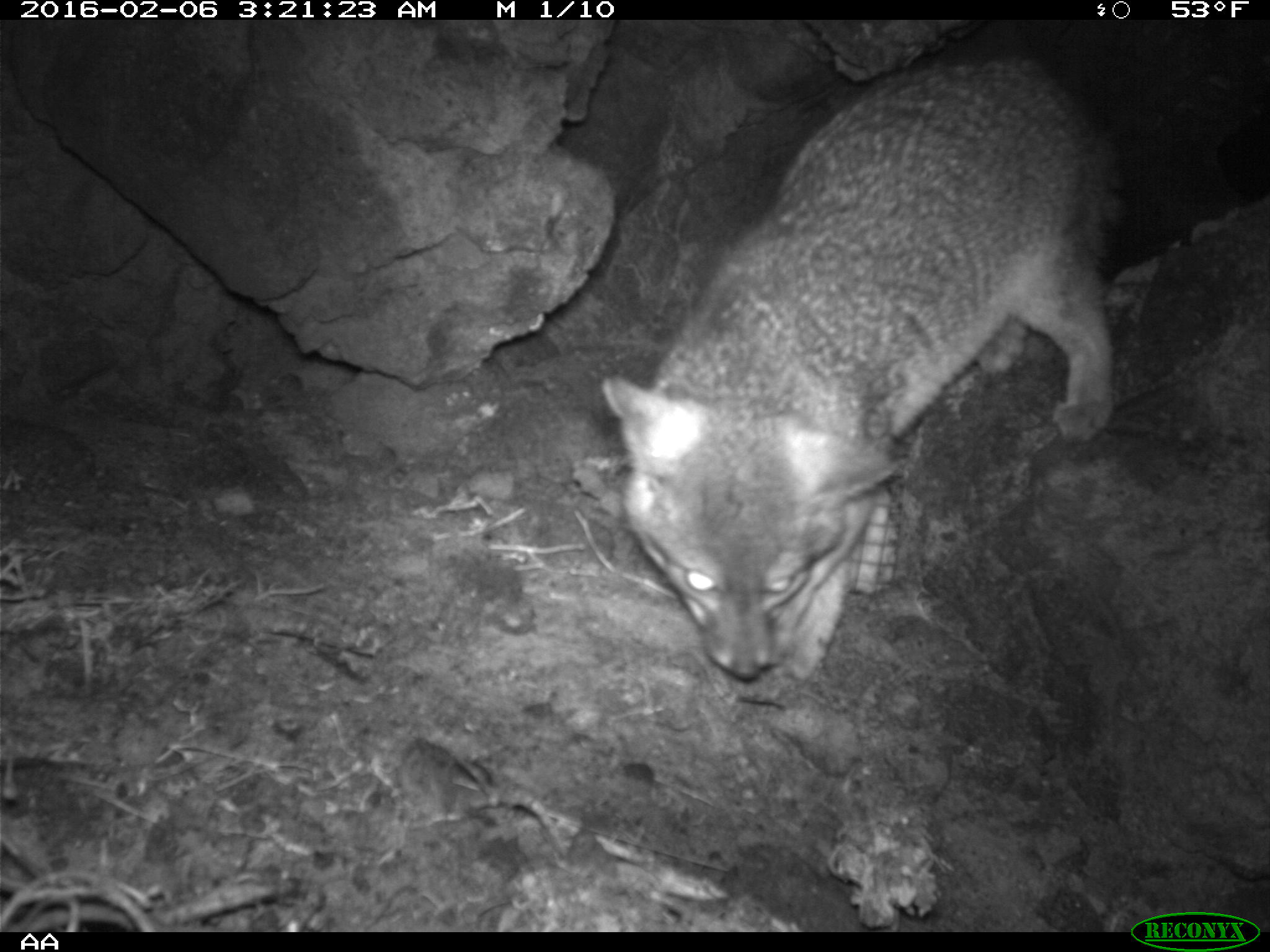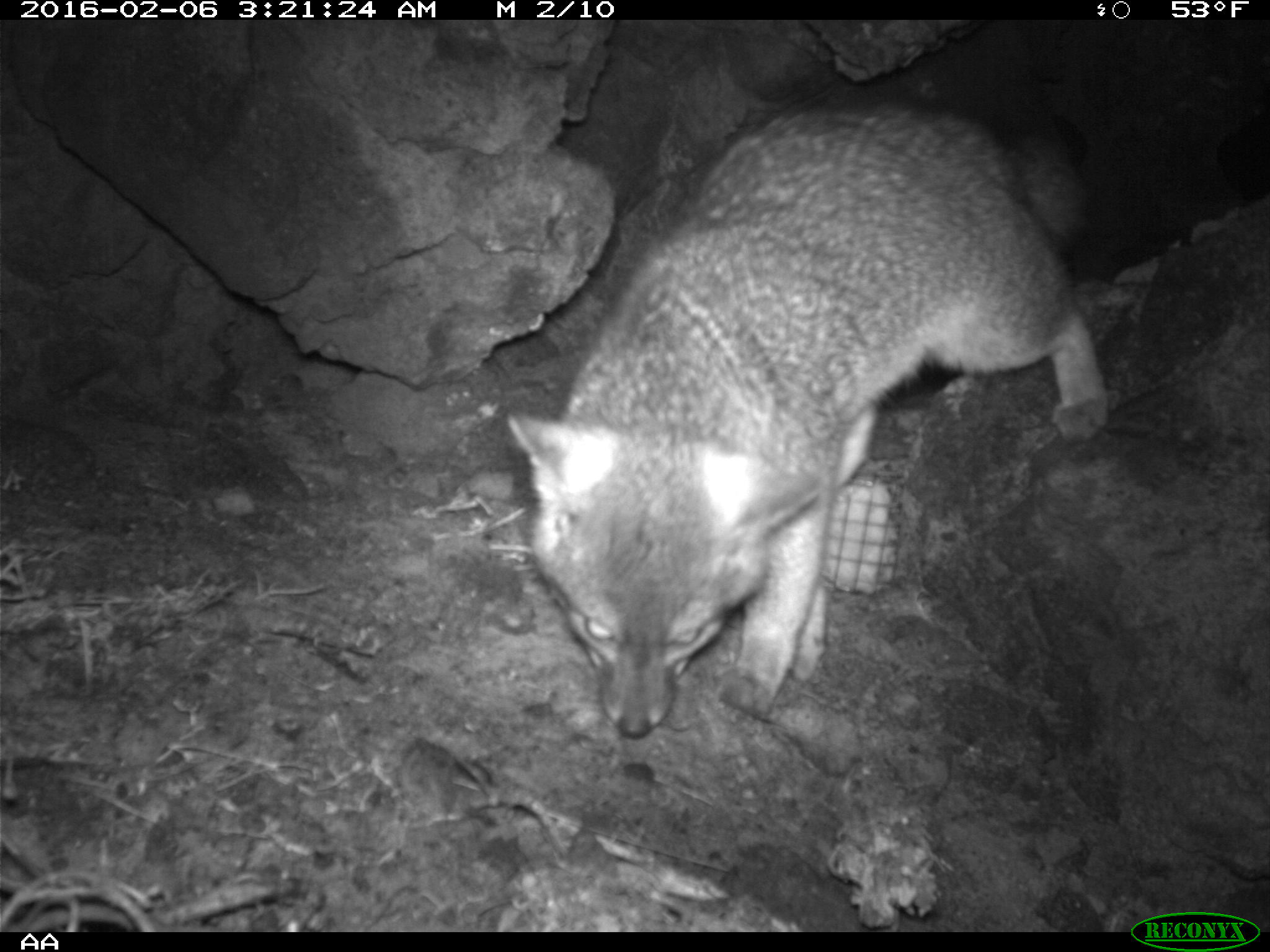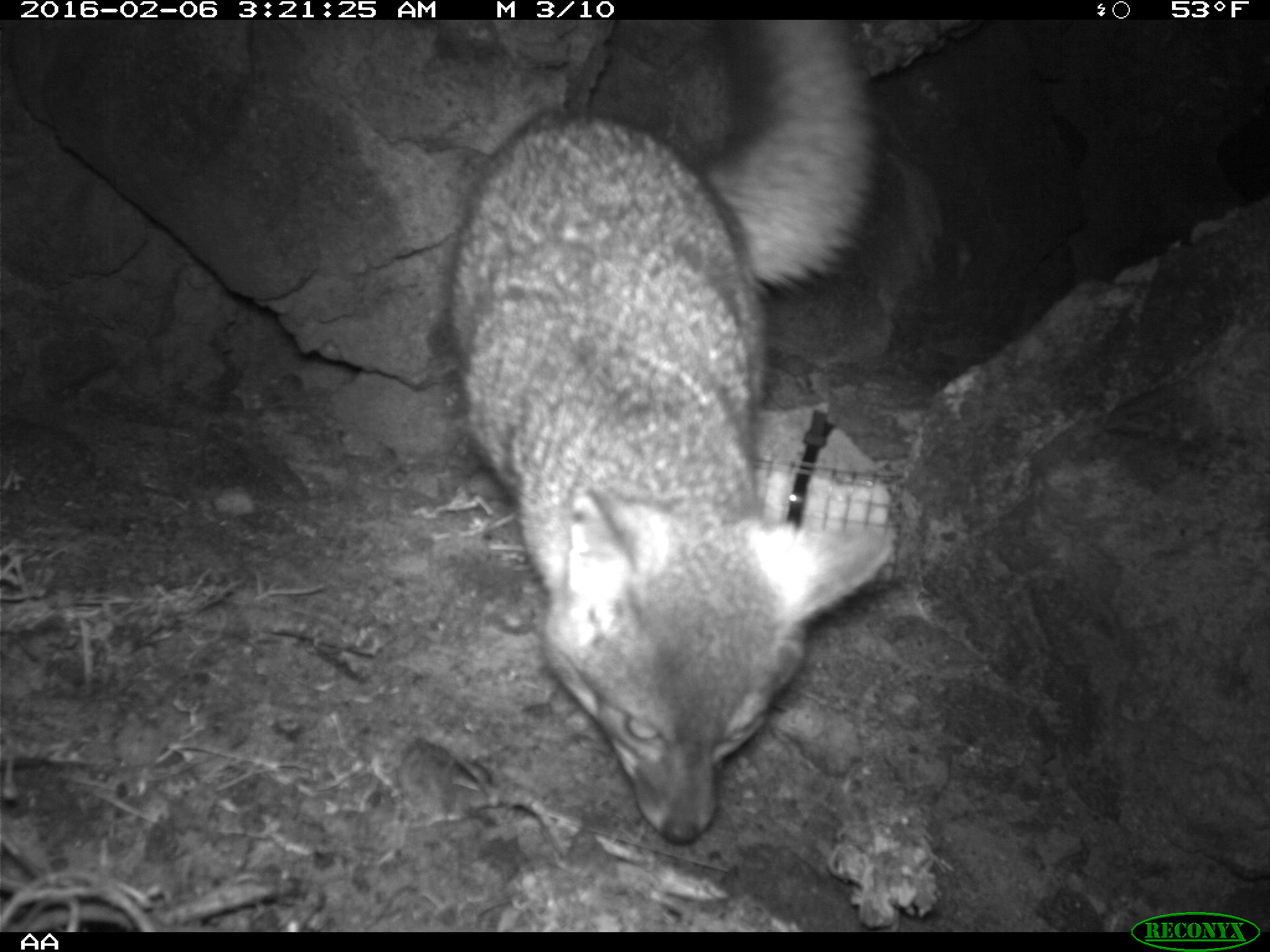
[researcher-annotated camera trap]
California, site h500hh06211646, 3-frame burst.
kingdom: Animalia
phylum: Chordata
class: Mammalia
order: Rodentia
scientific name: Rodentia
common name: rodent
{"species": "rodent (Rodentia)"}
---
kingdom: Animalia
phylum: Chordata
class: Mammalia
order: Carnivora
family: Canidae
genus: Urocyon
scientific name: Urocyon littoralis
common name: island fox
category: fox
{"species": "fox (island fox) (Urocyon littoralis)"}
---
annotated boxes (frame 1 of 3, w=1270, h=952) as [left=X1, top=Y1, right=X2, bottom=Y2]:
rodent: [left=602, top=55, right=1129, bottom=690]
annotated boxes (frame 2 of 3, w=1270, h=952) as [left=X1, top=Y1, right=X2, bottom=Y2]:
rodent: [left=507, top=101, right=1108, bottom=738]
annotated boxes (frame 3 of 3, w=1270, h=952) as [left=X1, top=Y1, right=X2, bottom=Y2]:
fox: [left=438, top=20, right=900, bottom=847]